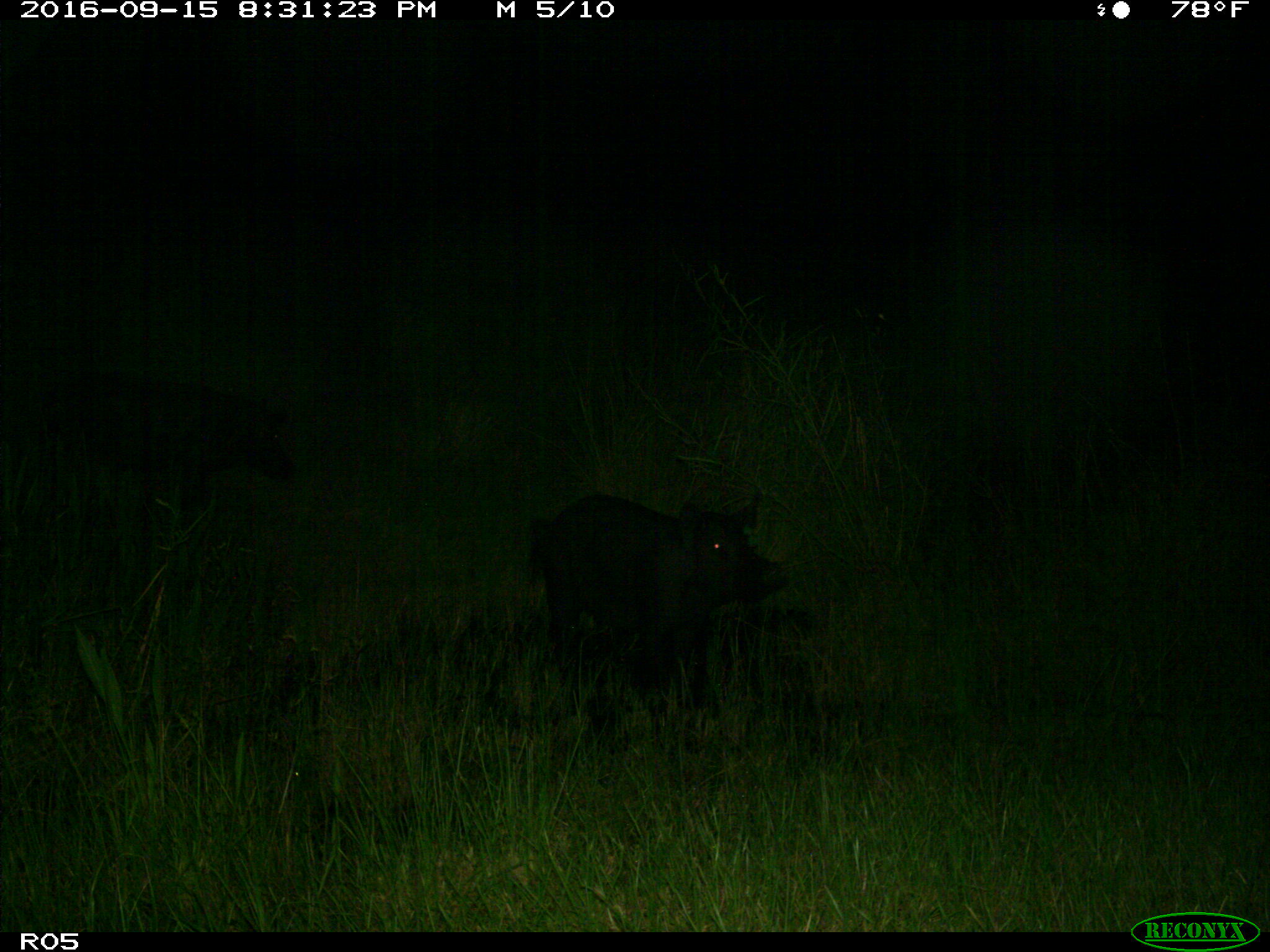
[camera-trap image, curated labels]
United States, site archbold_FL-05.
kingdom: Animalia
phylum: Chordata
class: Mammalia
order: Artiodactyla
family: Suidae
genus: Sus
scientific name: Sus scrofa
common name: wild boar